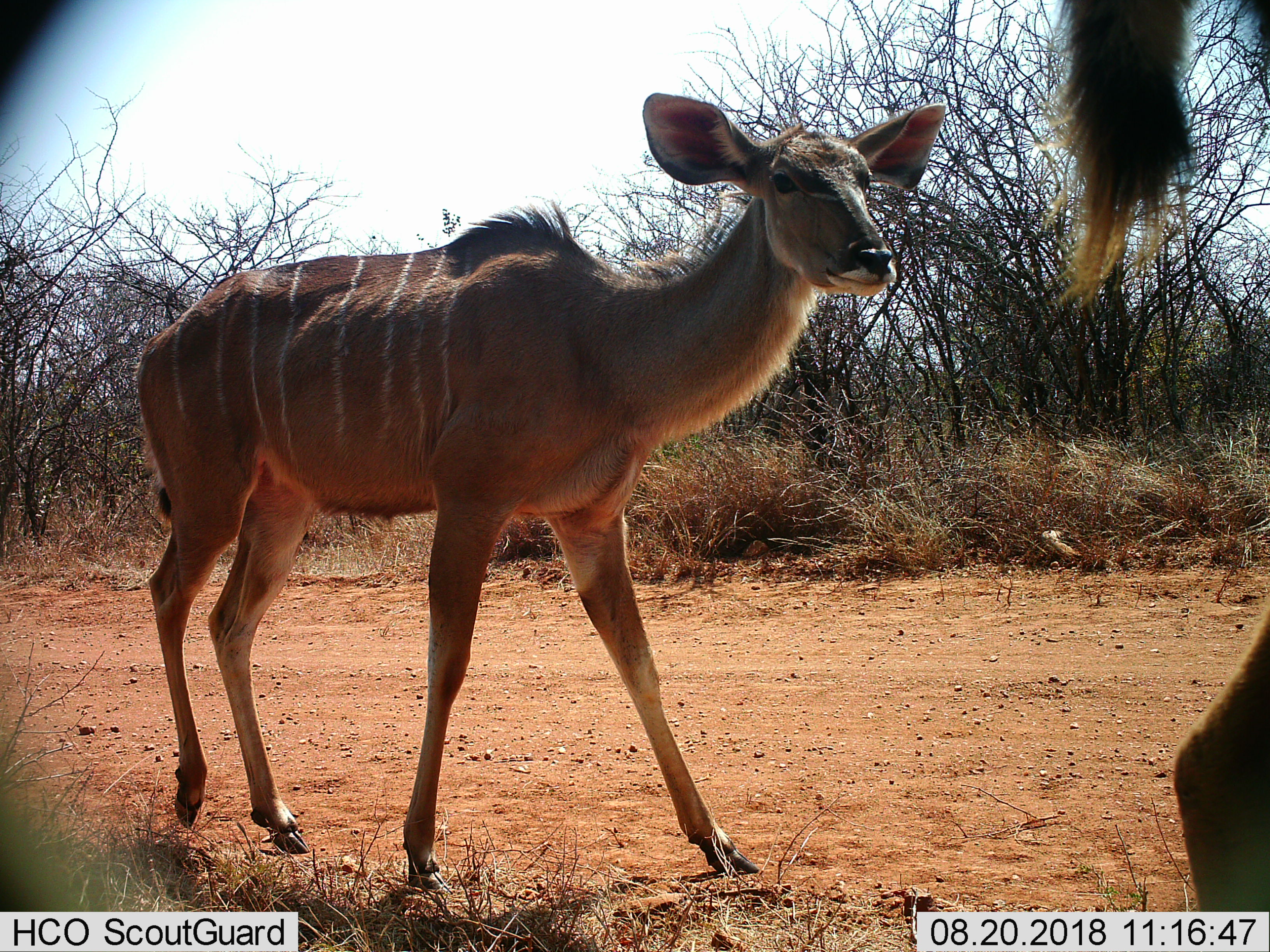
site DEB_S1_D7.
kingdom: Animalia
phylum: Chordata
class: Mammalia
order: Artiodactyla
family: Bovidae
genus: Tragelaphus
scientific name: Tragelaphus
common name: kudu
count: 2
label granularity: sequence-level